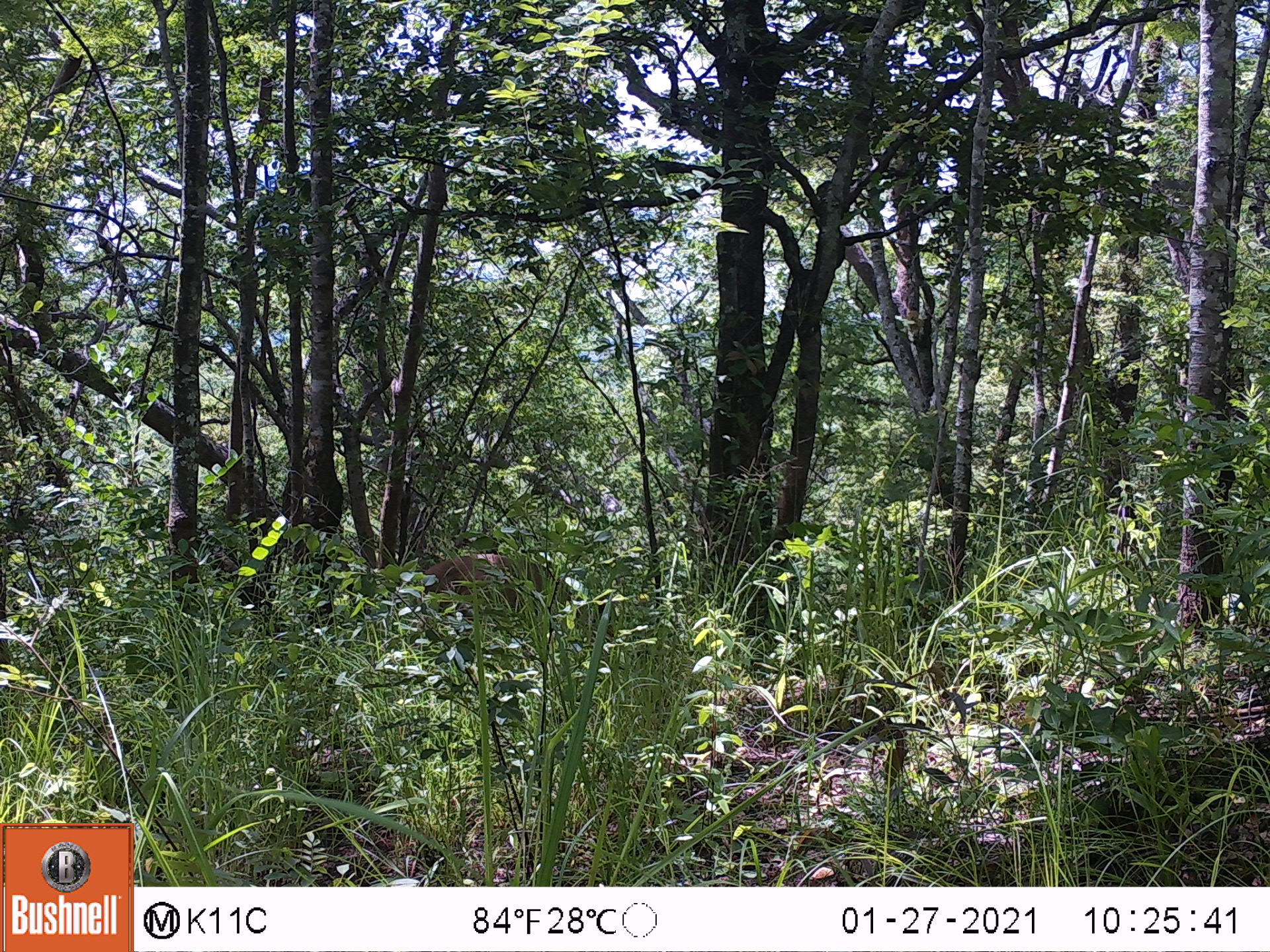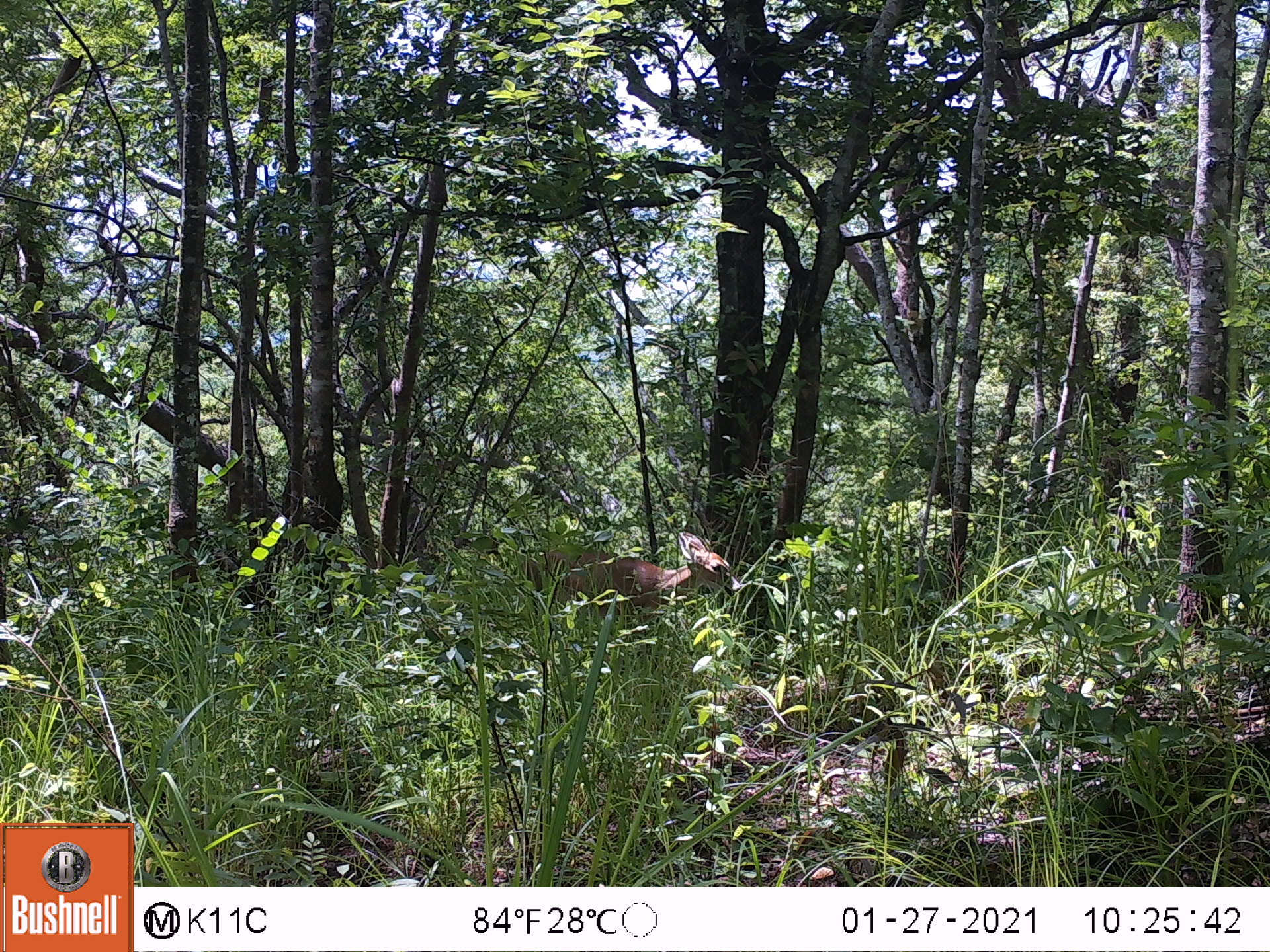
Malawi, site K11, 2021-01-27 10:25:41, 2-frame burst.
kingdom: Animalia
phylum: Chordata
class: Mammalia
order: Artiodactyla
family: Bovidae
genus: Sylvicapra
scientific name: Sylvicapra grimmia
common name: common duiker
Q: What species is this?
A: Common duiker (Sylvicapra grimmia).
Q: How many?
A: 1.